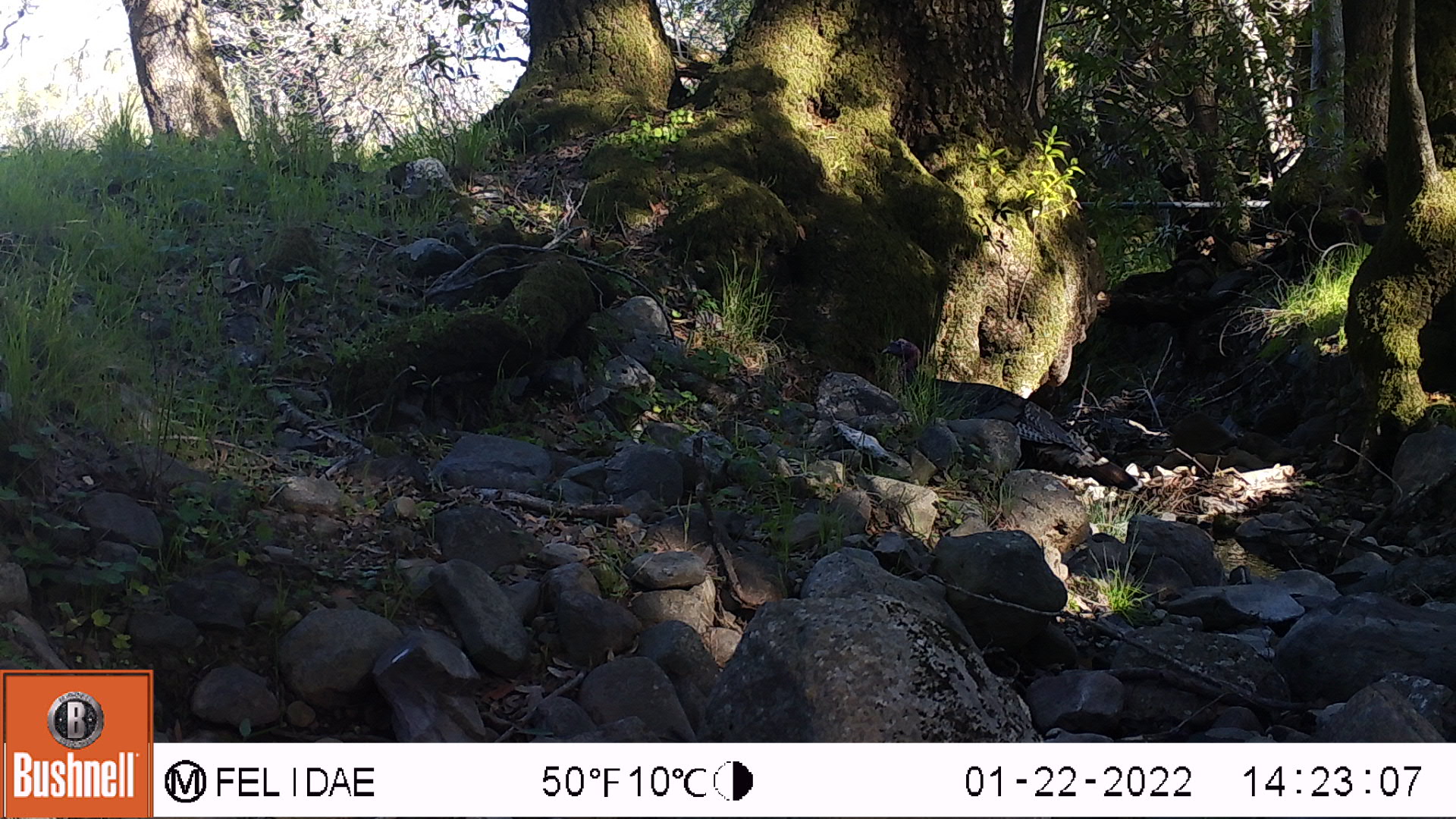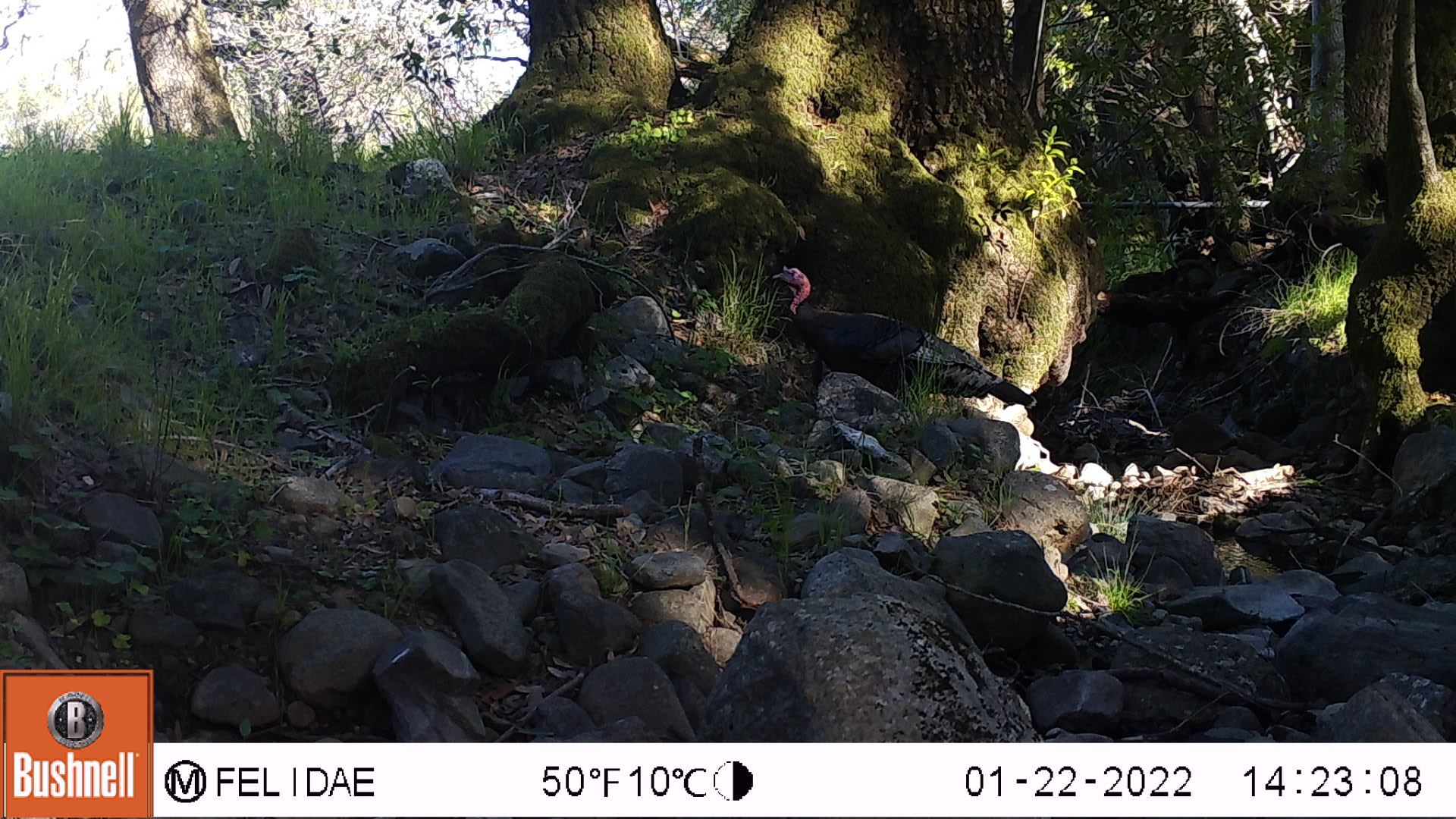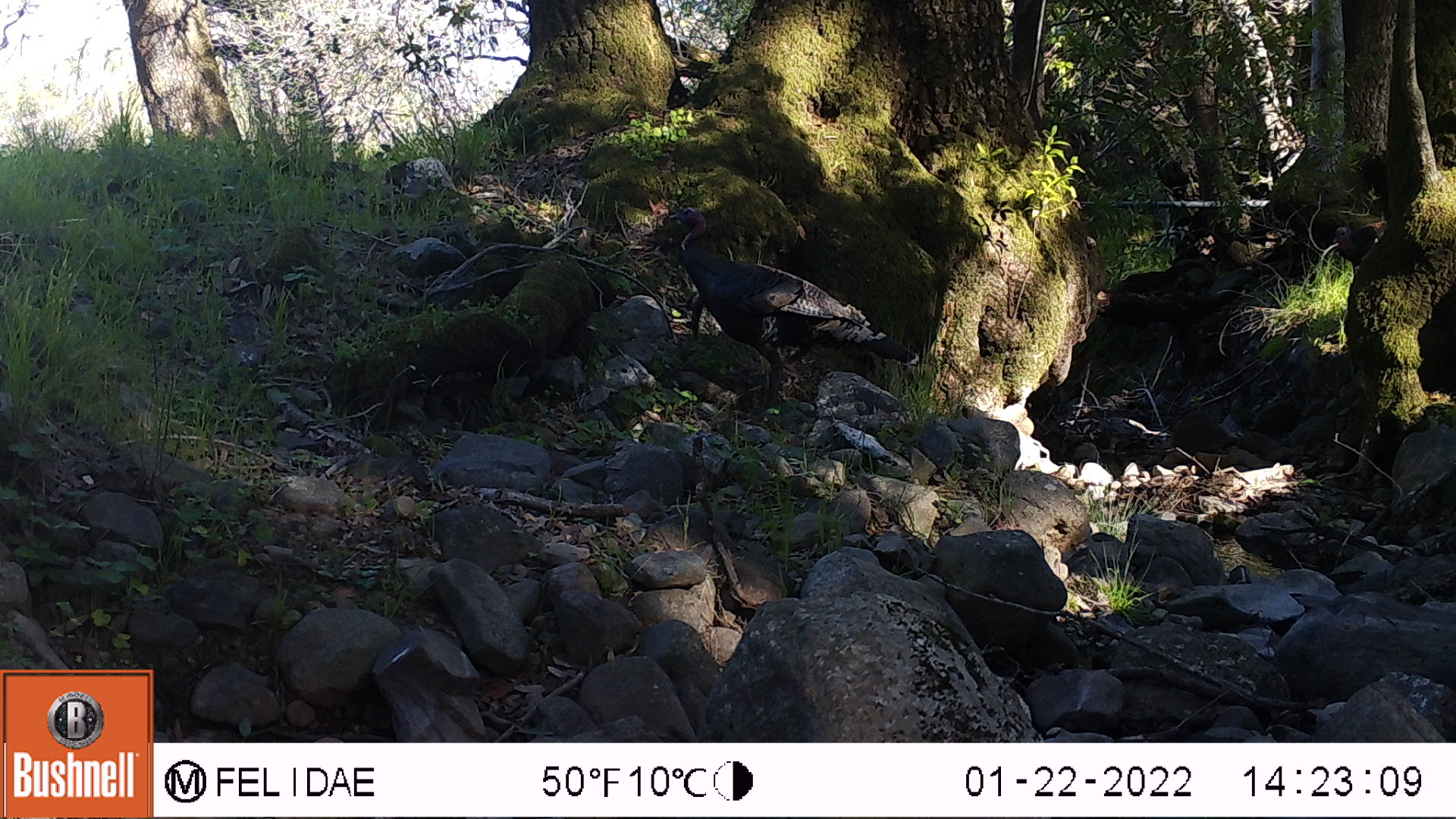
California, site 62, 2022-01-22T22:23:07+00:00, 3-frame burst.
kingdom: Animalia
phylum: Chordata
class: Aves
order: Galliformes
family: Phasianidae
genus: Meleagris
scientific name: Meleagris gallopavo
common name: turkey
Turkey (Meleagris gallopavo).